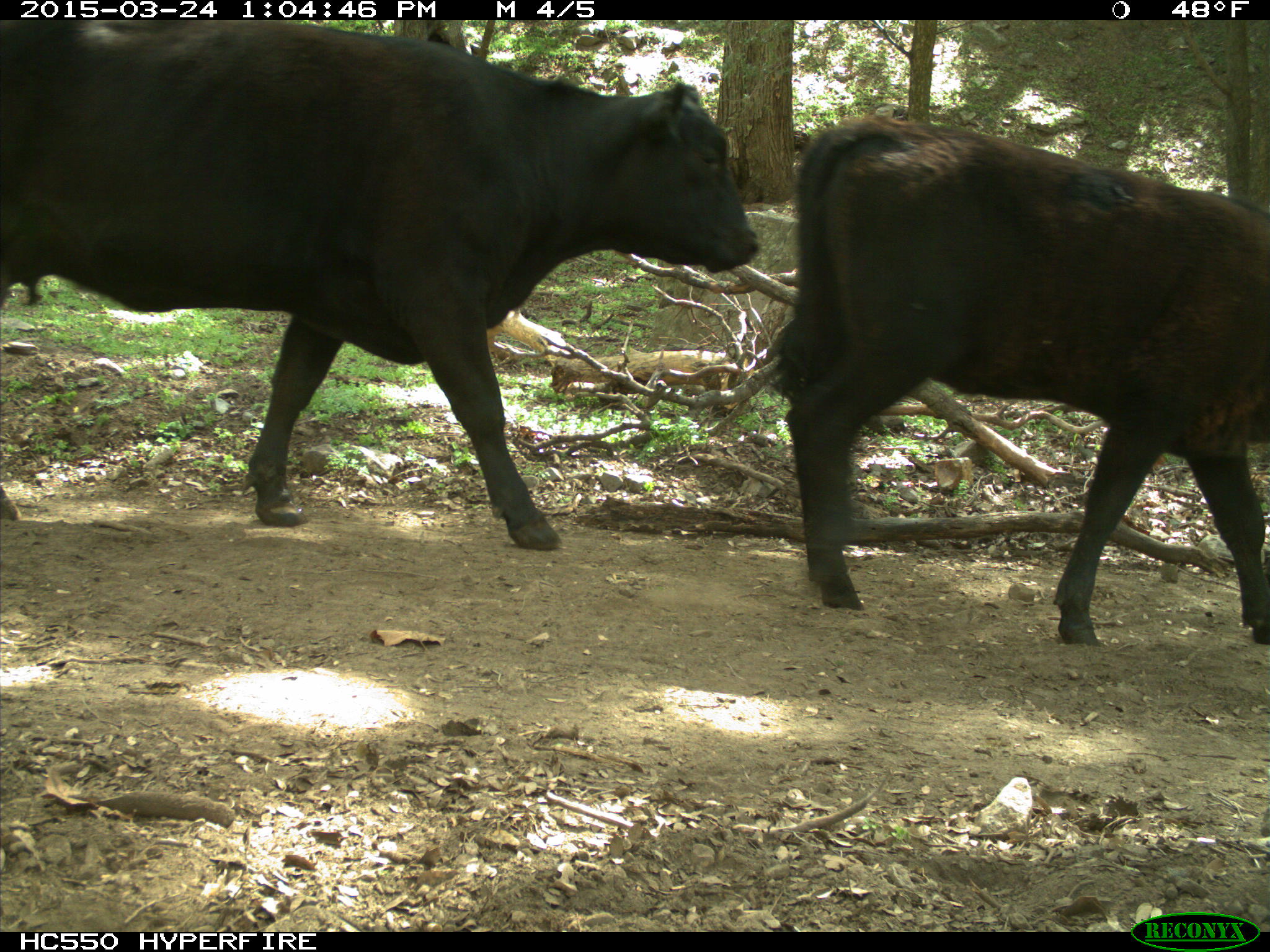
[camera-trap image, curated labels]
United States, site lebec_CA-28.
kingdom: Animalia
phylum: Chordata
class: Mammalia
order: Artiodactyla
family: Bovidae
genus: Bos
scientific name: Bos taurus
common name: domestic cow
Bos taurus (domestic cow).